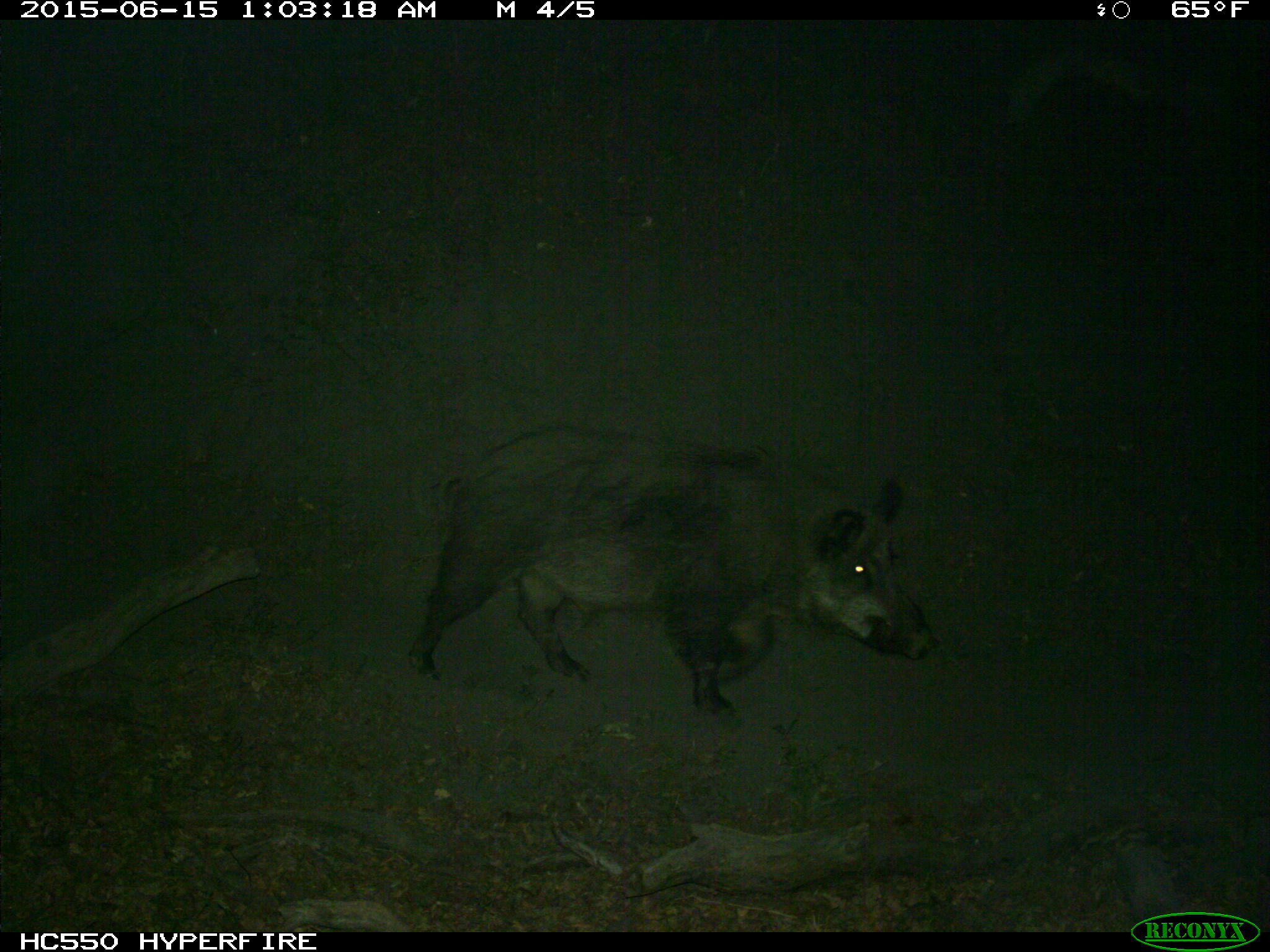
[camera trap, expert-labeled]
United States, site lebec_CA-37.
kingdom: Animalia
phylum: Chordata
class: Mammalia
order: Artiodactyla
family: Suidae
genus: Sus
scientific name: Sus scrofa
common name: wild boar